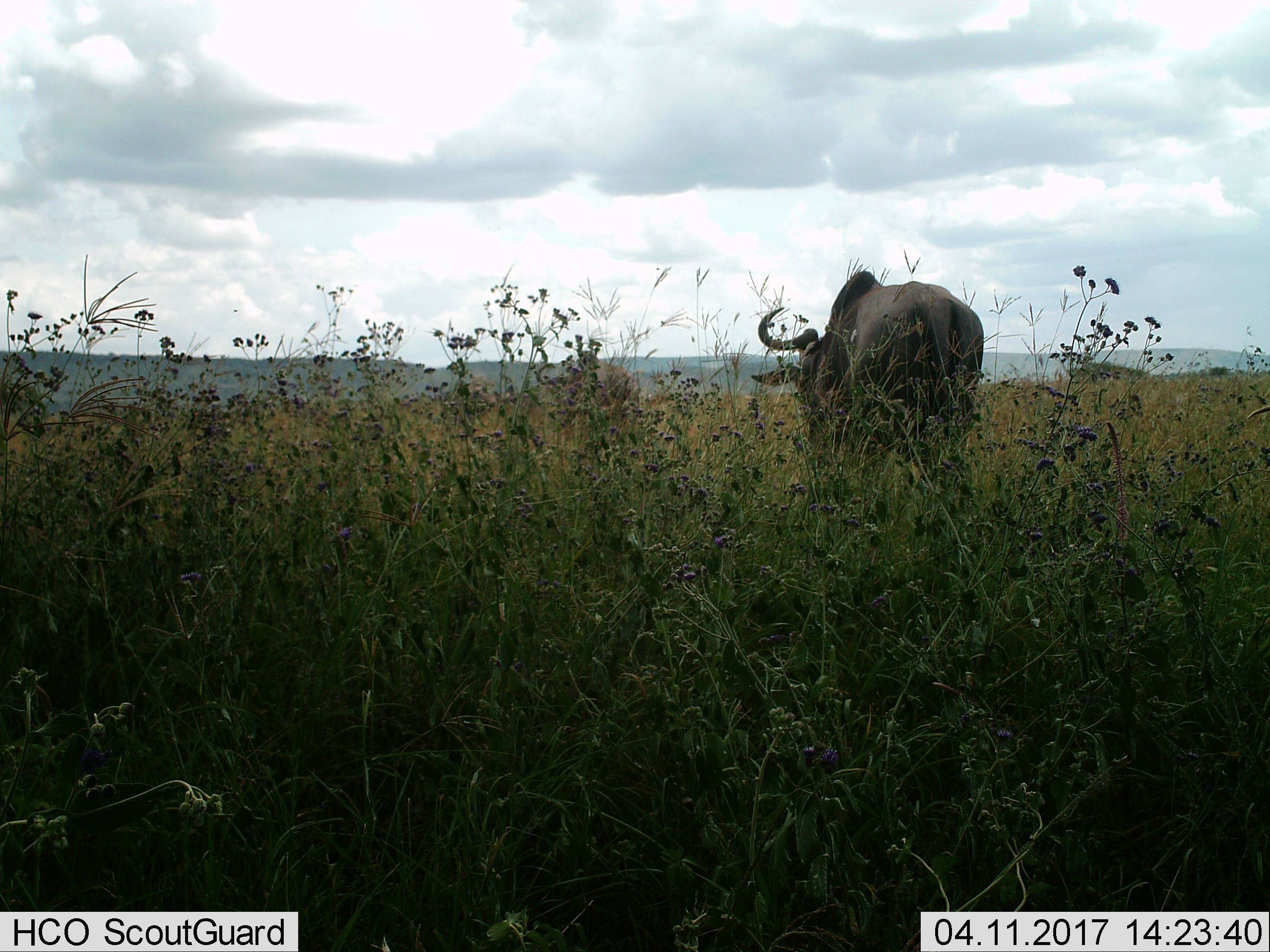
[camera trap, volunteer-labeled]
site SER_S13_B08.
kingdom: Animalia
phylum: Chordata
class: Mammalia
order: Artiodactyla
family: Bovidae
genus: Connochaetes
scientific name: Connochaetes taurinus taurinus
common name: blue wildebeest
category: wildebeestblue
Wildebeestblue (blue wildebeest) (Connochaetes taurinus taurinus), count 1. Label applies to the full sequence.